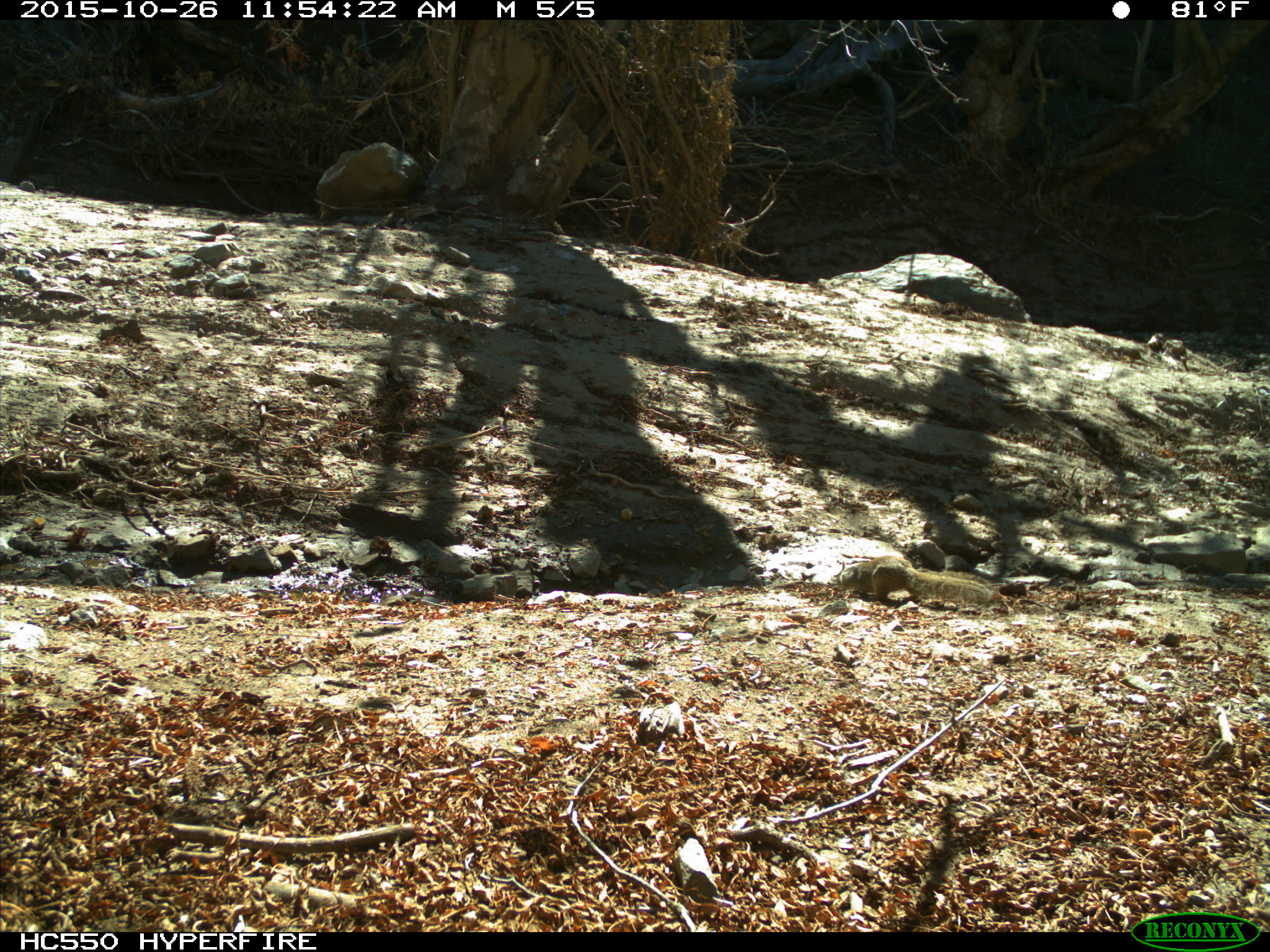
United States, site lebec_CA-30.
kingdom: Animalia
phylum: Chordata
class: Mammalia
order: Rodentia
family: Sciuridae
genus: Otospermophilus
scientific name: Otospermophilus beecheyi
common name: california ground squirrel